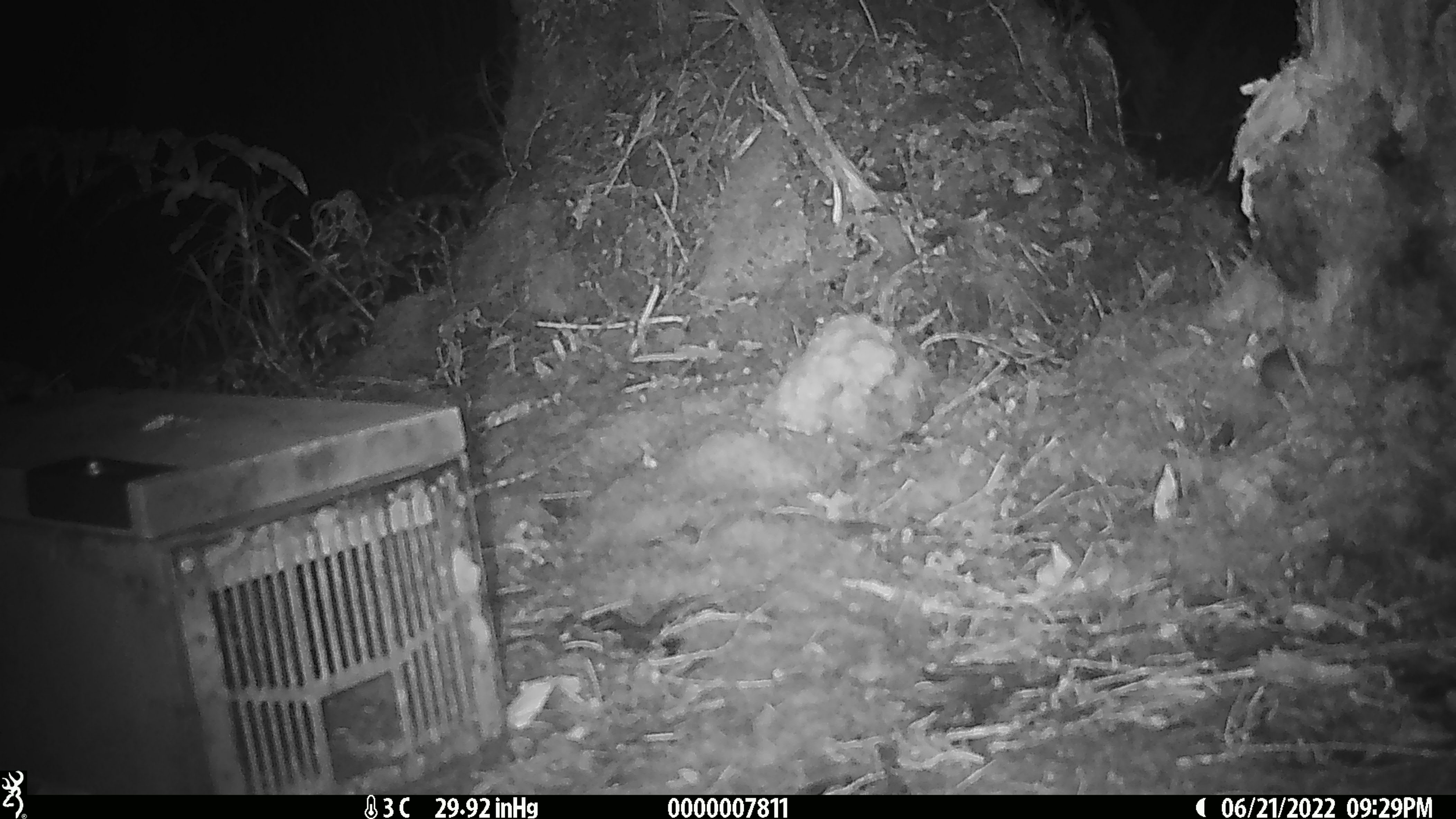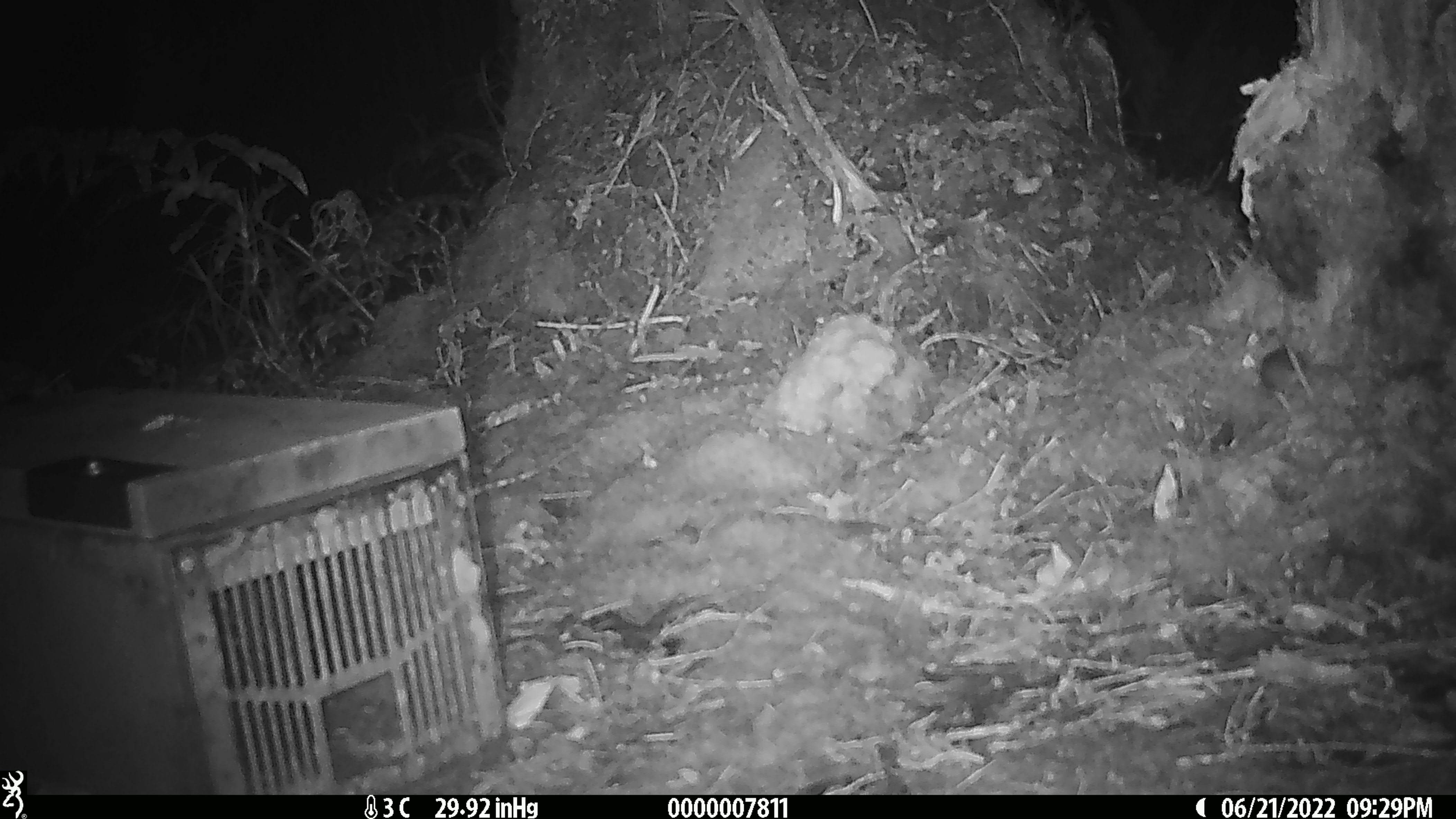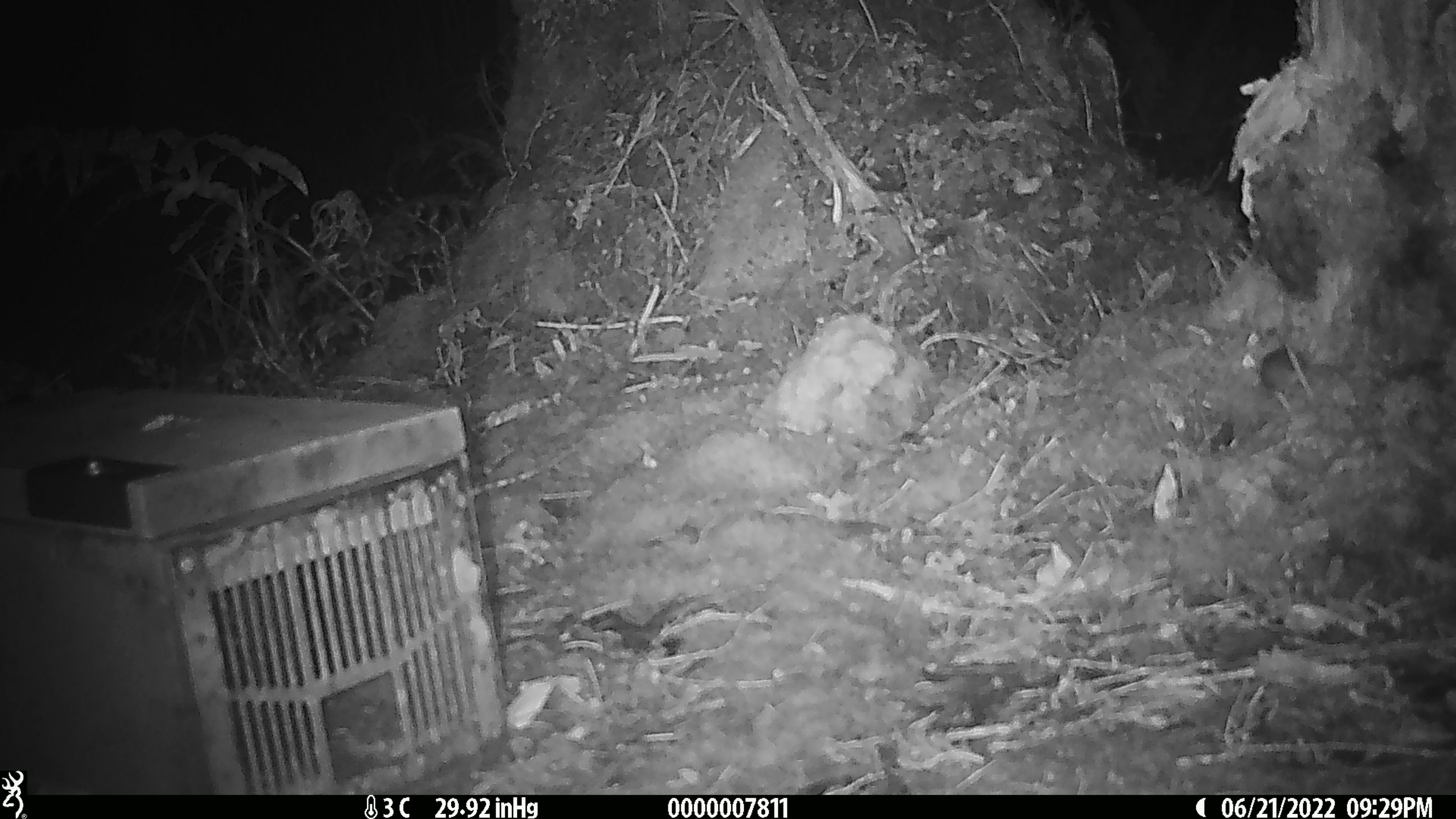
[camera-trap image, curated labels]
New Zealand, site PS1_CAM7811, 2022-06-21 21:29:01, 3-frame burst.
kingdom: Animalia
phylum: Chordata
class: Mammalia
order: Rodentia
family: Muridae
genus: Mus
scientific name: Mus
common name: mouse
Mouse (Mus).